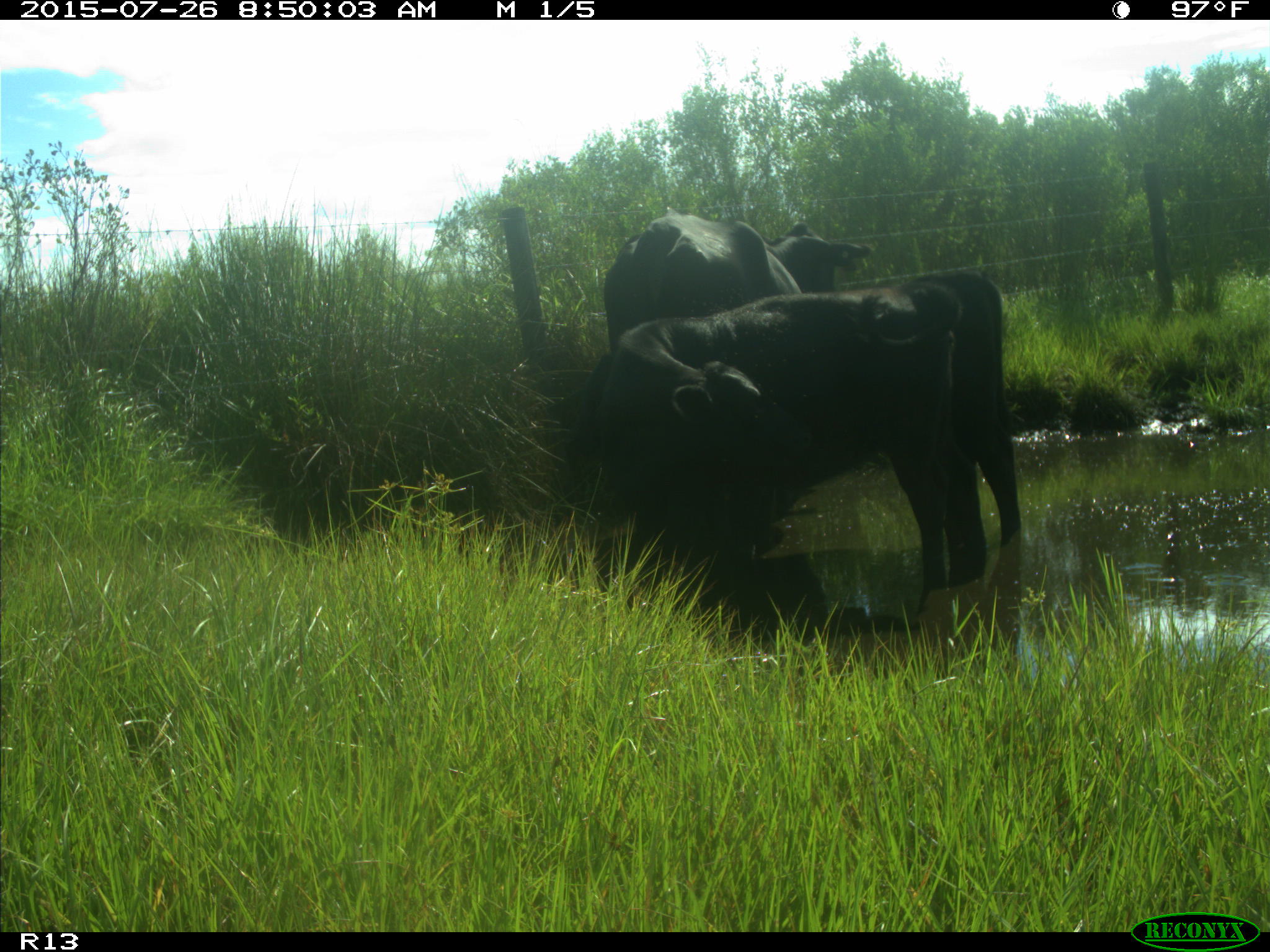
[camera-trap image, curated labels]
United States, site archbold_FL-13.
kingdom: Animalia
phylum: Chordata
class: Mammalia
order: Artiodactyla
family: Bovidae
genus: Bos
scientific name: Bos taurus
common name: domestic cow